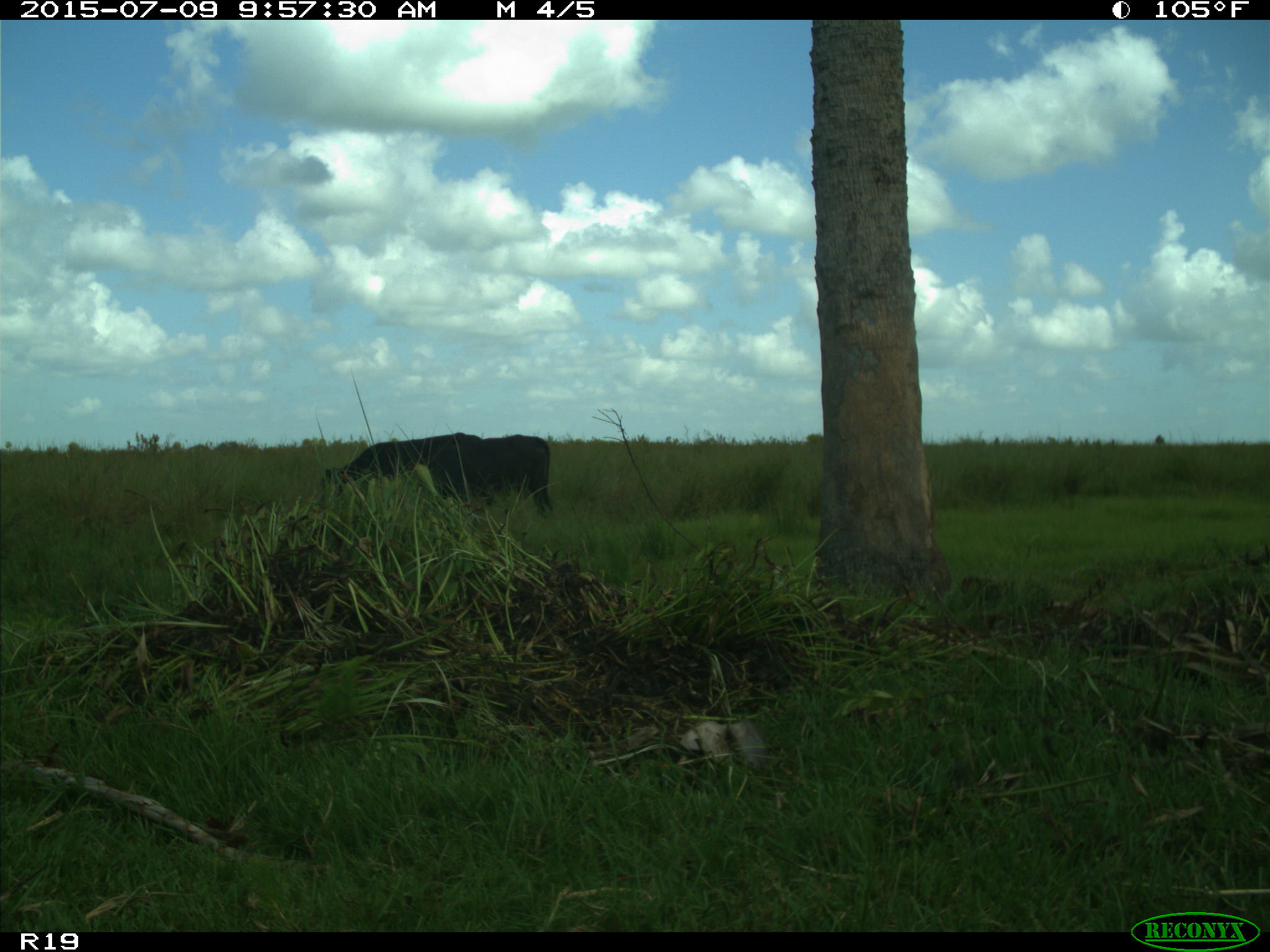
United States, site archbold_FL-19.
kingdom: Animalia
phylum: Chordata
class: Mammalia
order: Artiodactyla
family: Bovidae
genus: Bos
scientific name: Bos taurus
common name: domestic cow